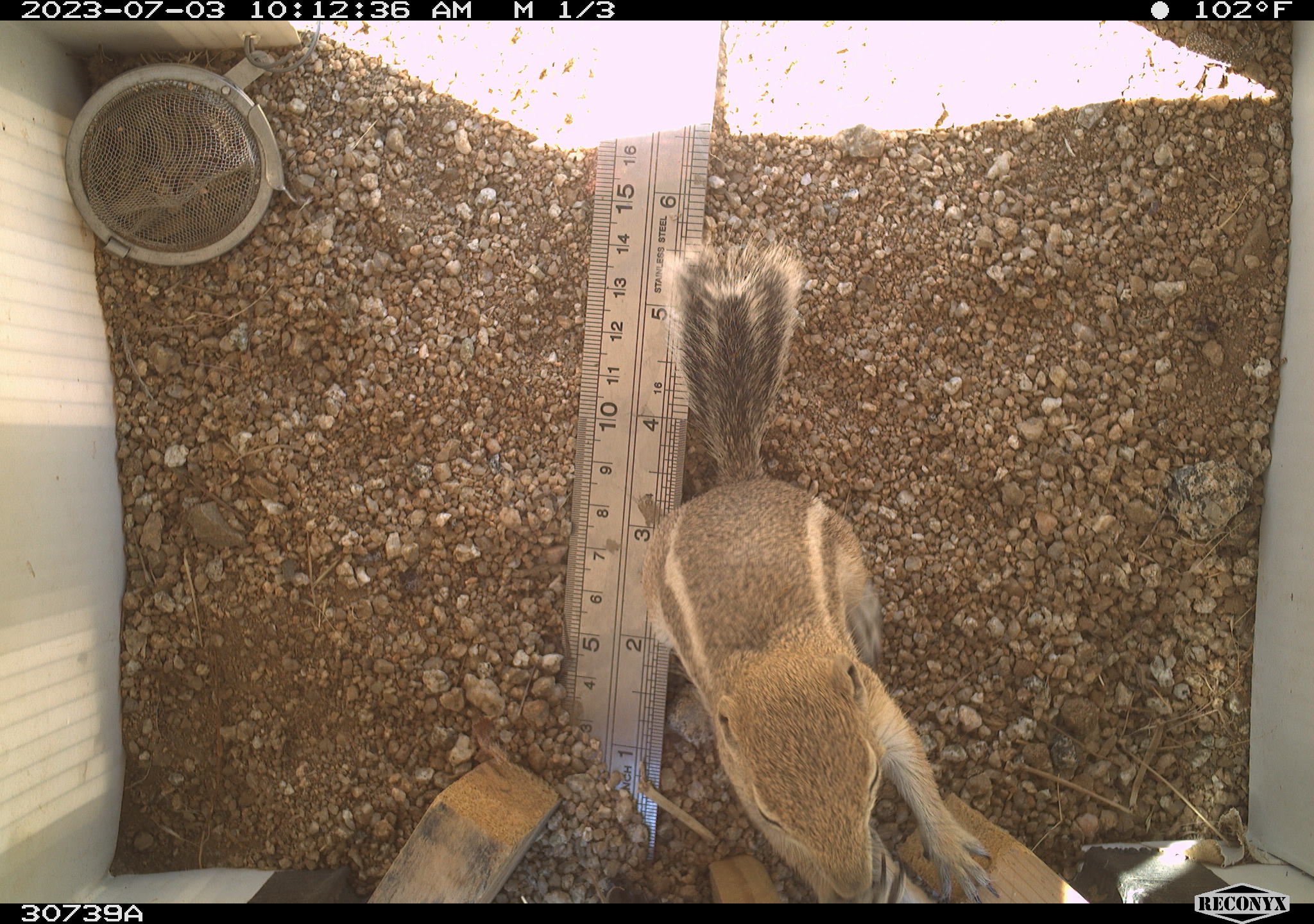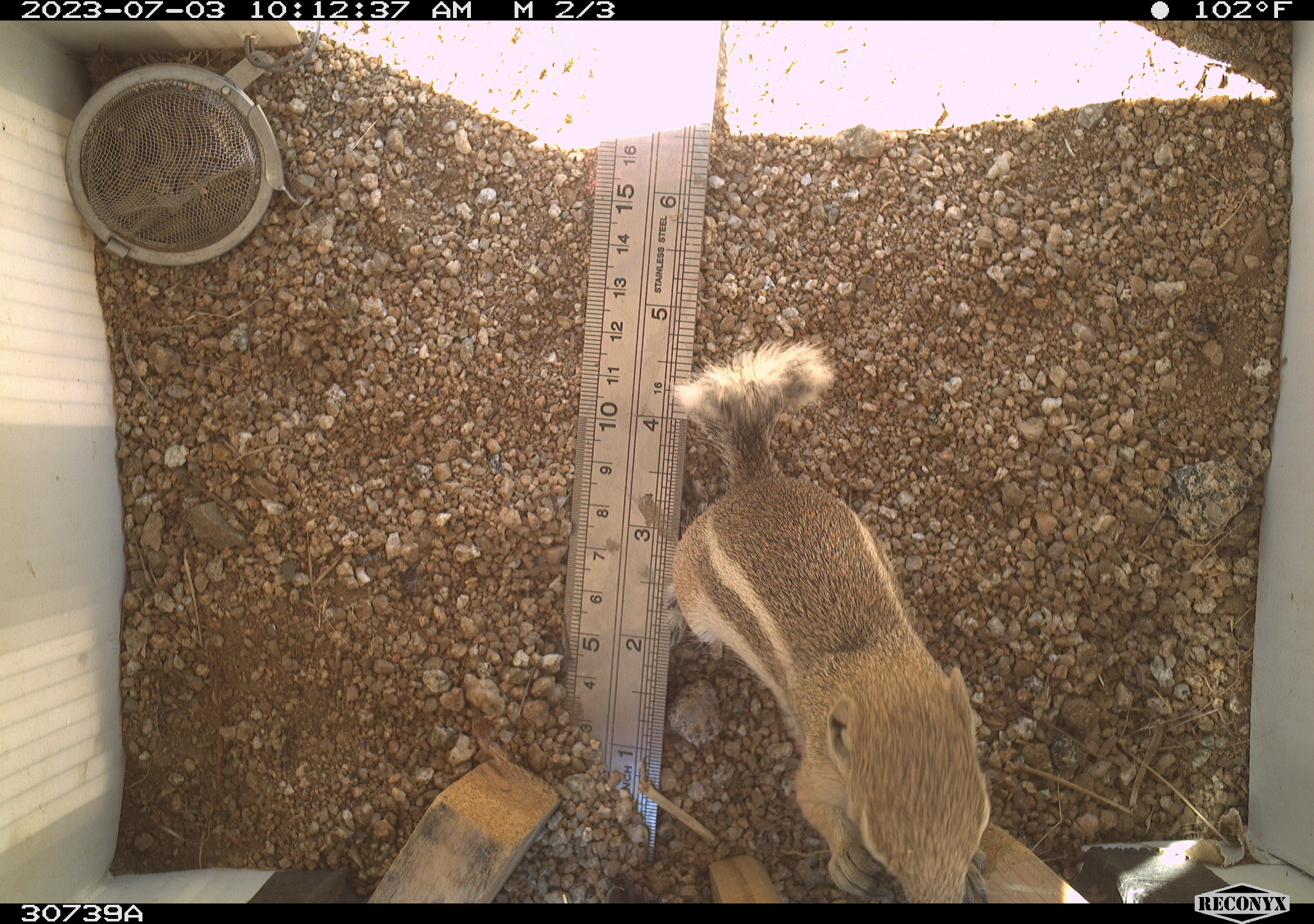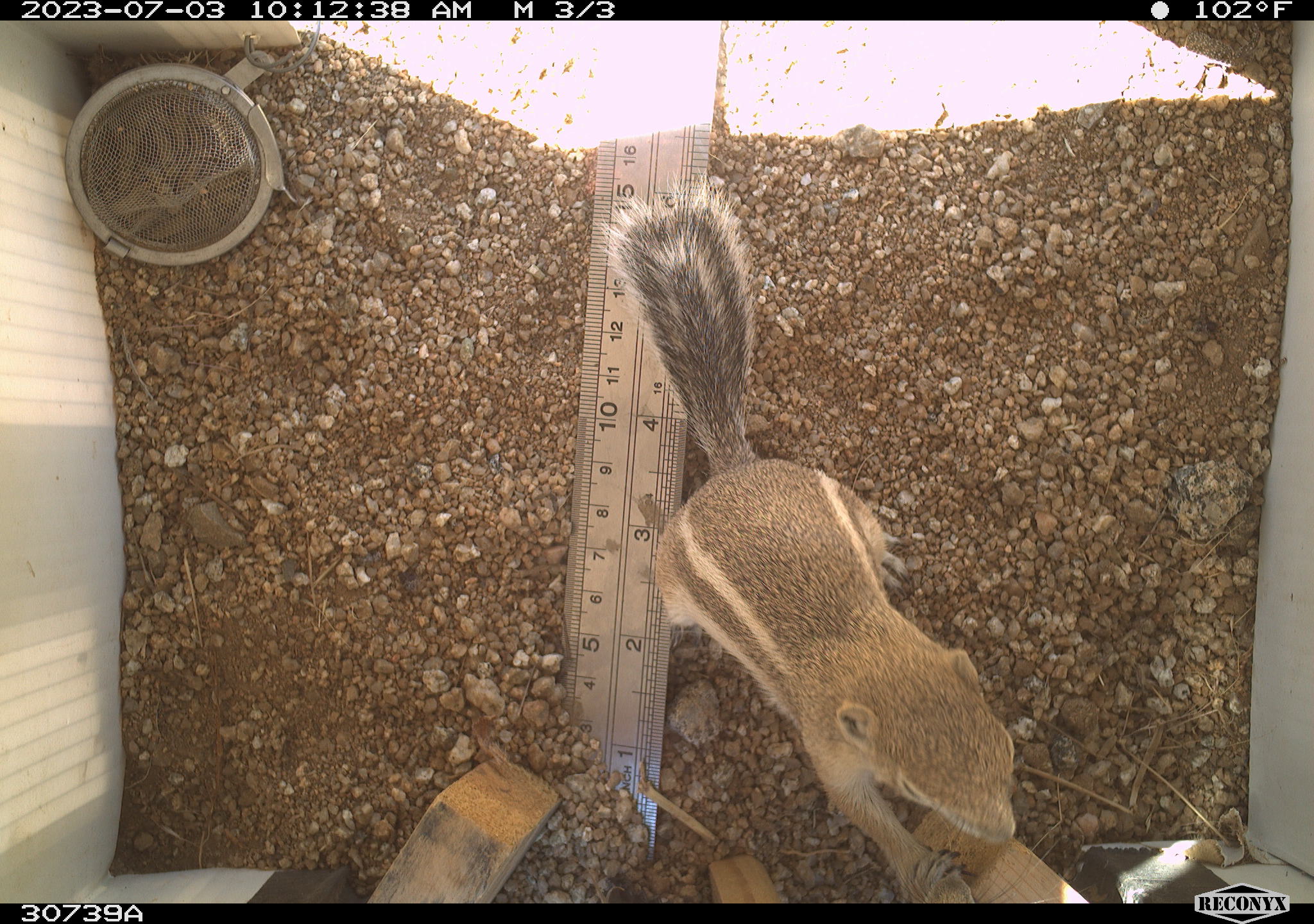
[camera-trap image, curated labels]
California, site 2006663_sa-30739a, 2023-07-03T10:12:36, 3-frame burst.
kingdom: Animalia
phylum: Chordata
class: Mammalia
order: Rodentia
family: Sciuridae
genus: Ammospermophilus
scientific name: Ammospermophilus leucurus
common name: white-tailed antelope squirrel